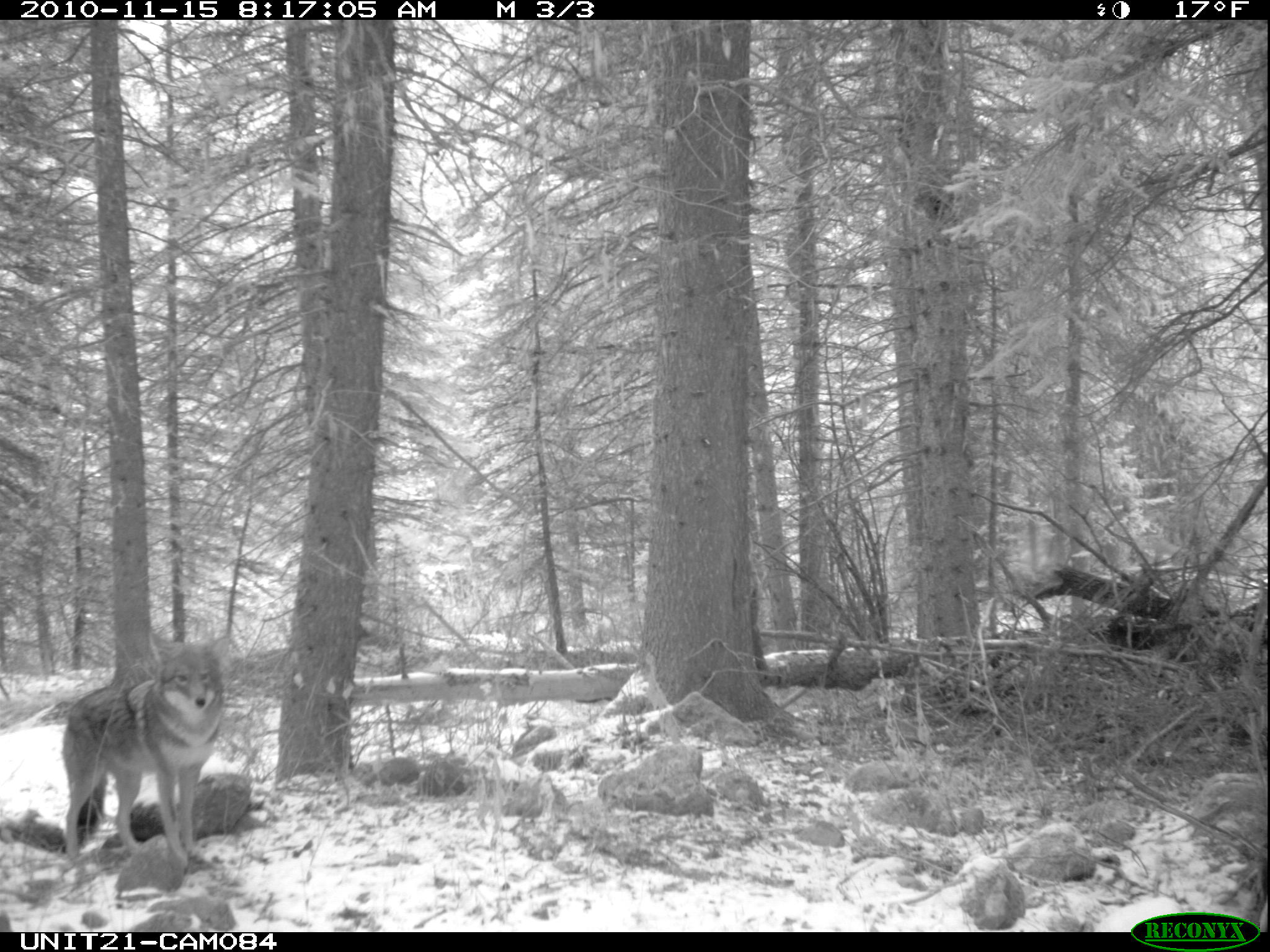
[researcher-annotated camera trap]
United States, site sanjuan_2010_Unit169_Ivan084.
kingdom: Animalia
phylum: Chordata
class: Mammalia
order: Carnivora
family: Canidae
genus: Canis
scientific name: Canis latrans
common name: coyote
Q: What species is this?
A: Canis latrans (coyote).